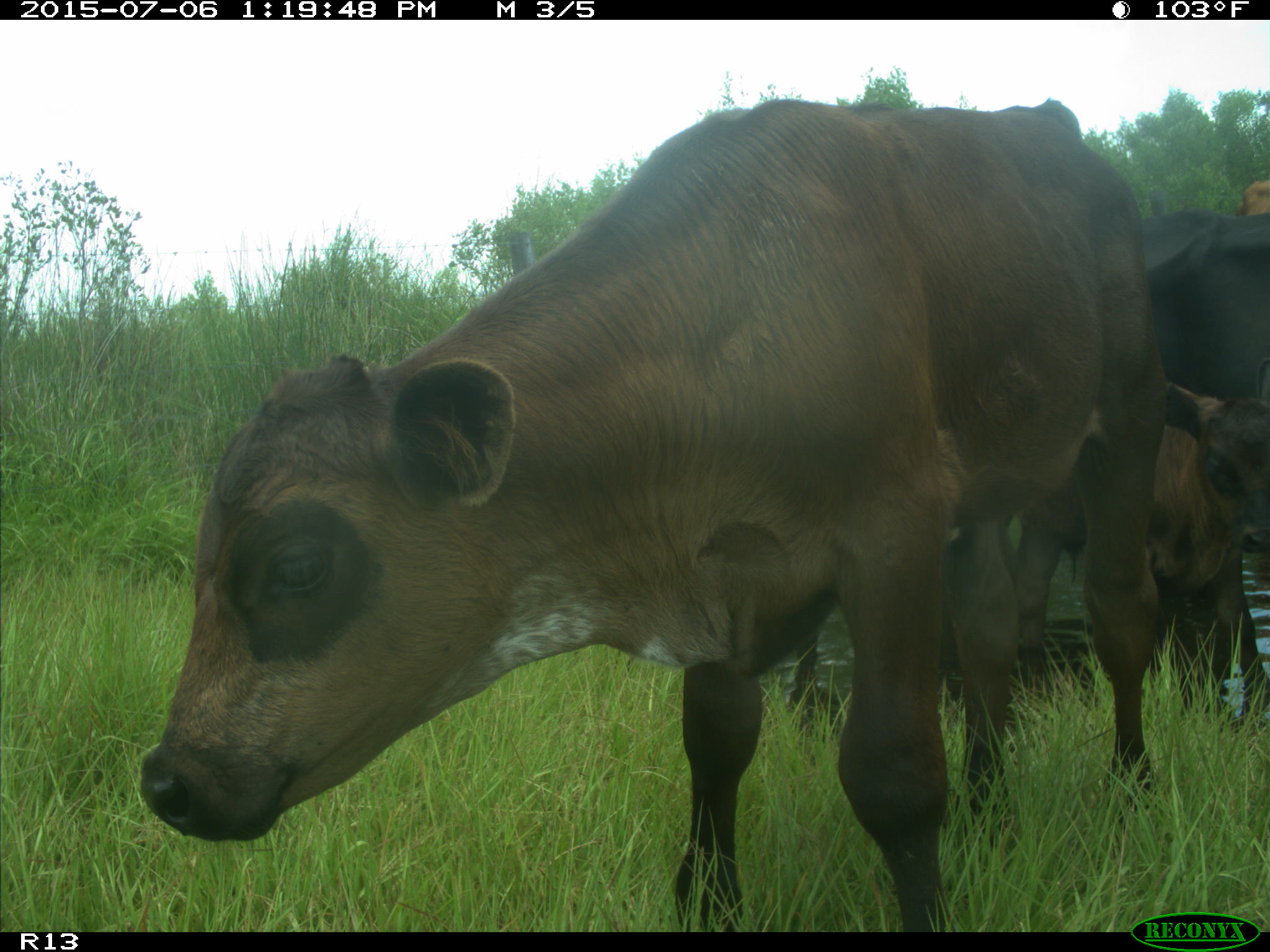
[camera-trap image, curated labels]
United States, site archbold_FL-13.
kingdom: Animalia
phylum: Chordata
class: Mammalia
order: Artiodactyla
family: Bovidae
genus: Bos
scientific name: Bos taurus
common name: domestic cow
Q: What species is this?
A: Bos taurus (domestic cow).